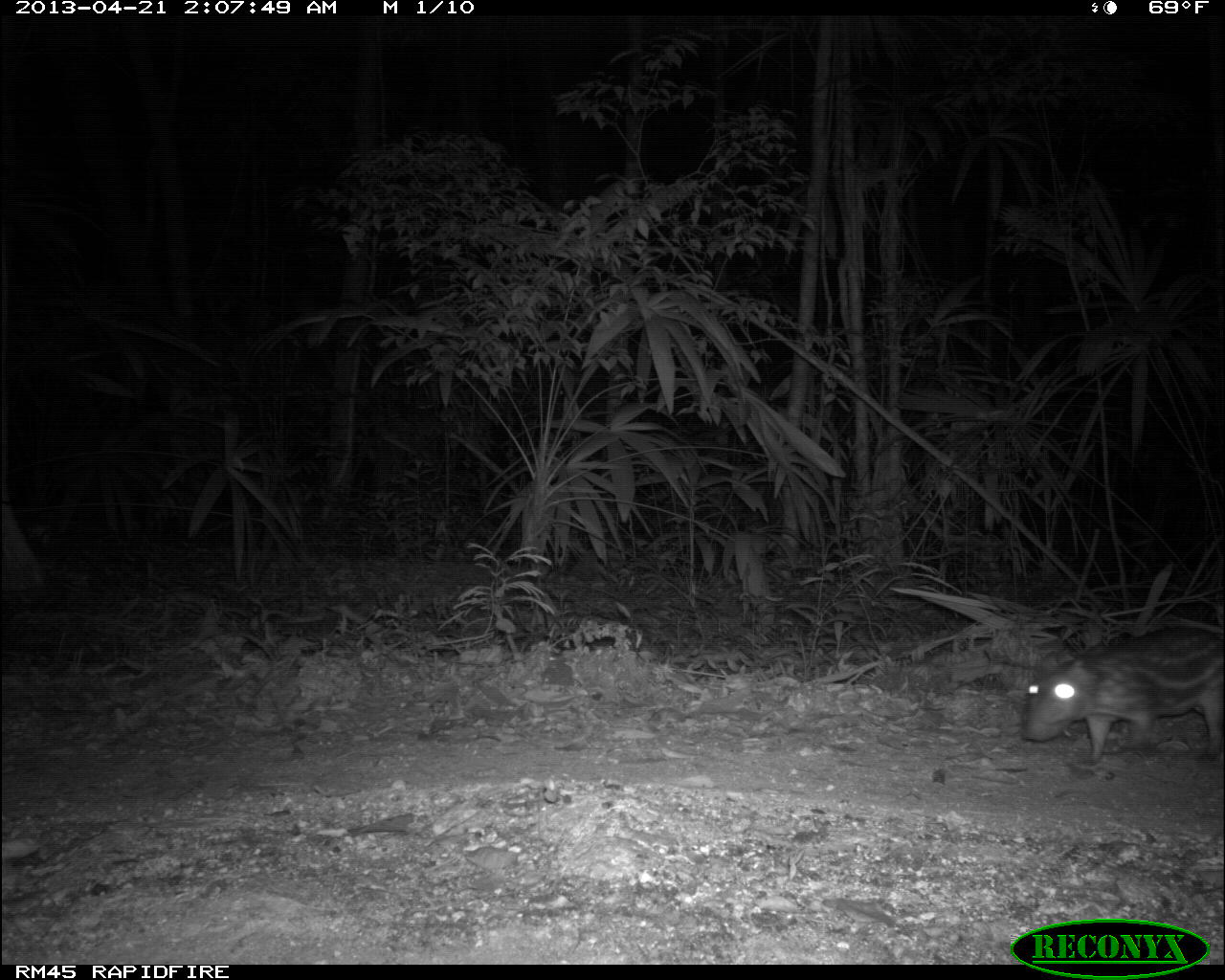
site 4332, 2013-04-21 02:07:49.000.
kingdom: Animalia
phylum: Chordata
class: Mammalia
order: Rodentia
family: Cuniculidae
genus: Cuniculus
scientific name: Cuniculus paca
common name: lowland paca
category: agouti paca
Agouti paca (lowland paca) (Cuniculus paca), count 1.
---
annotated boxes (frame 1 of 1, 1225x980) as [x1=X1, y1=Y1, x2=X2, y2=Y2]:
agouti paca: [x1=1015, y1=614, x2=1225, y2=765]